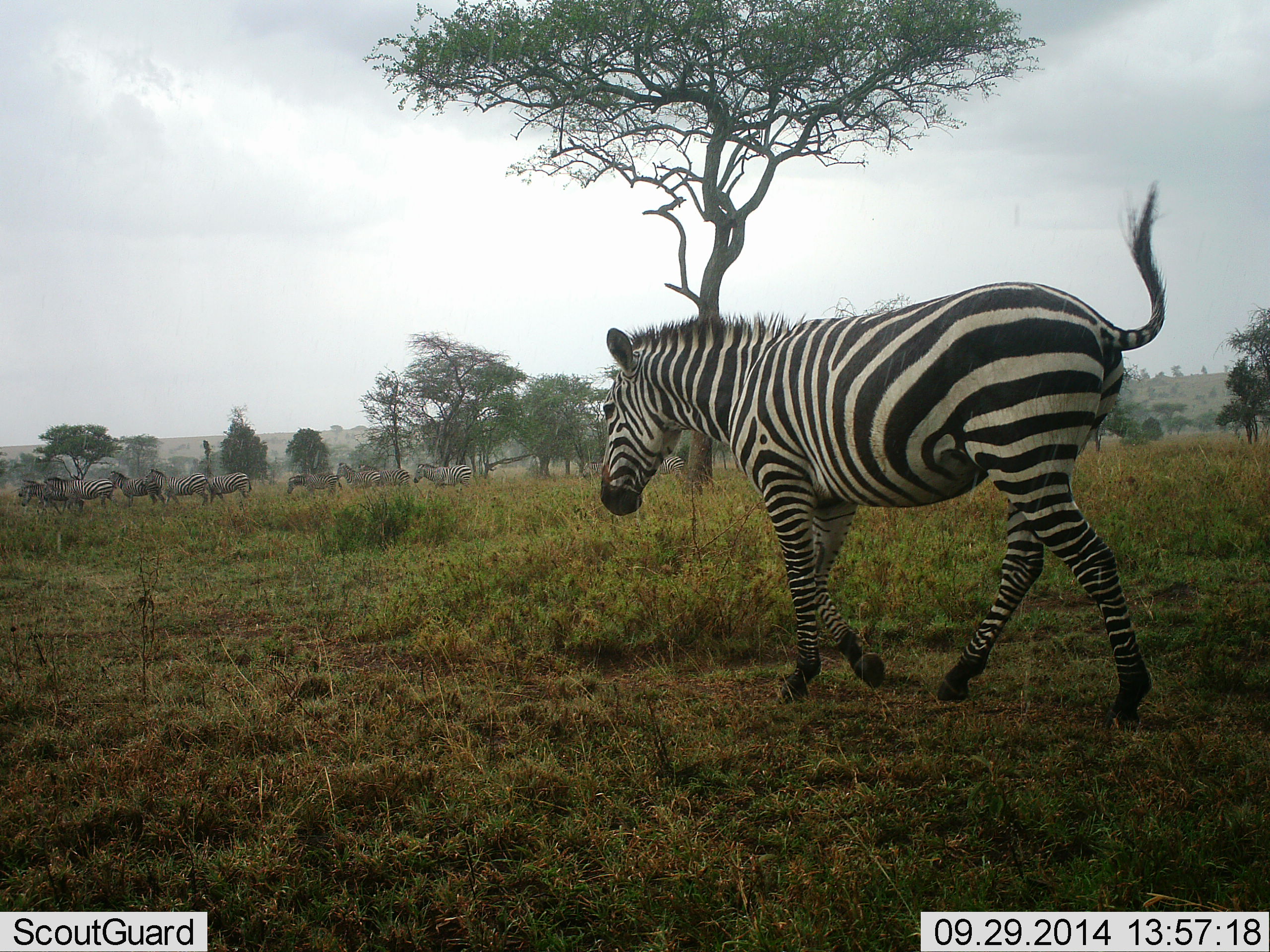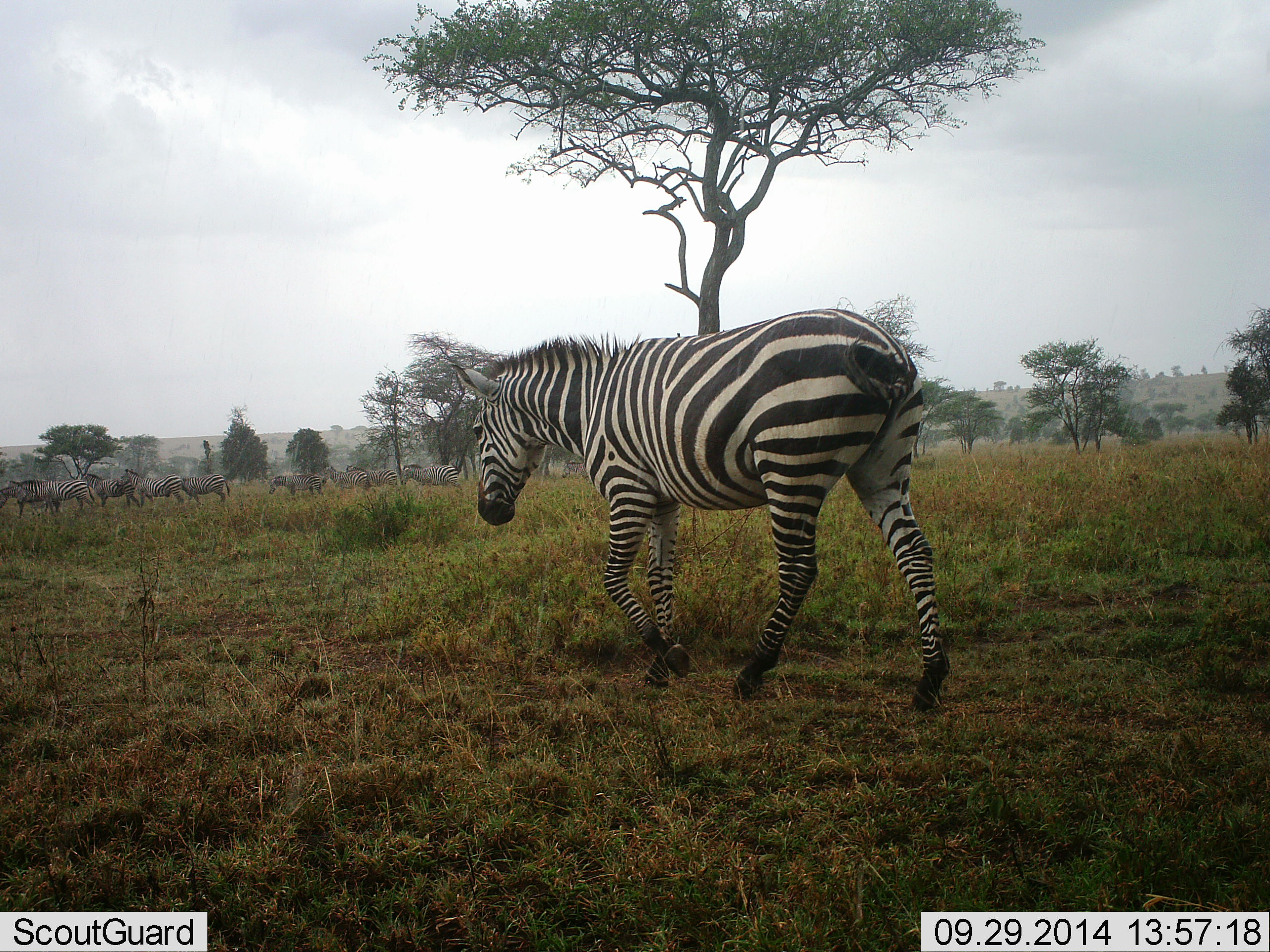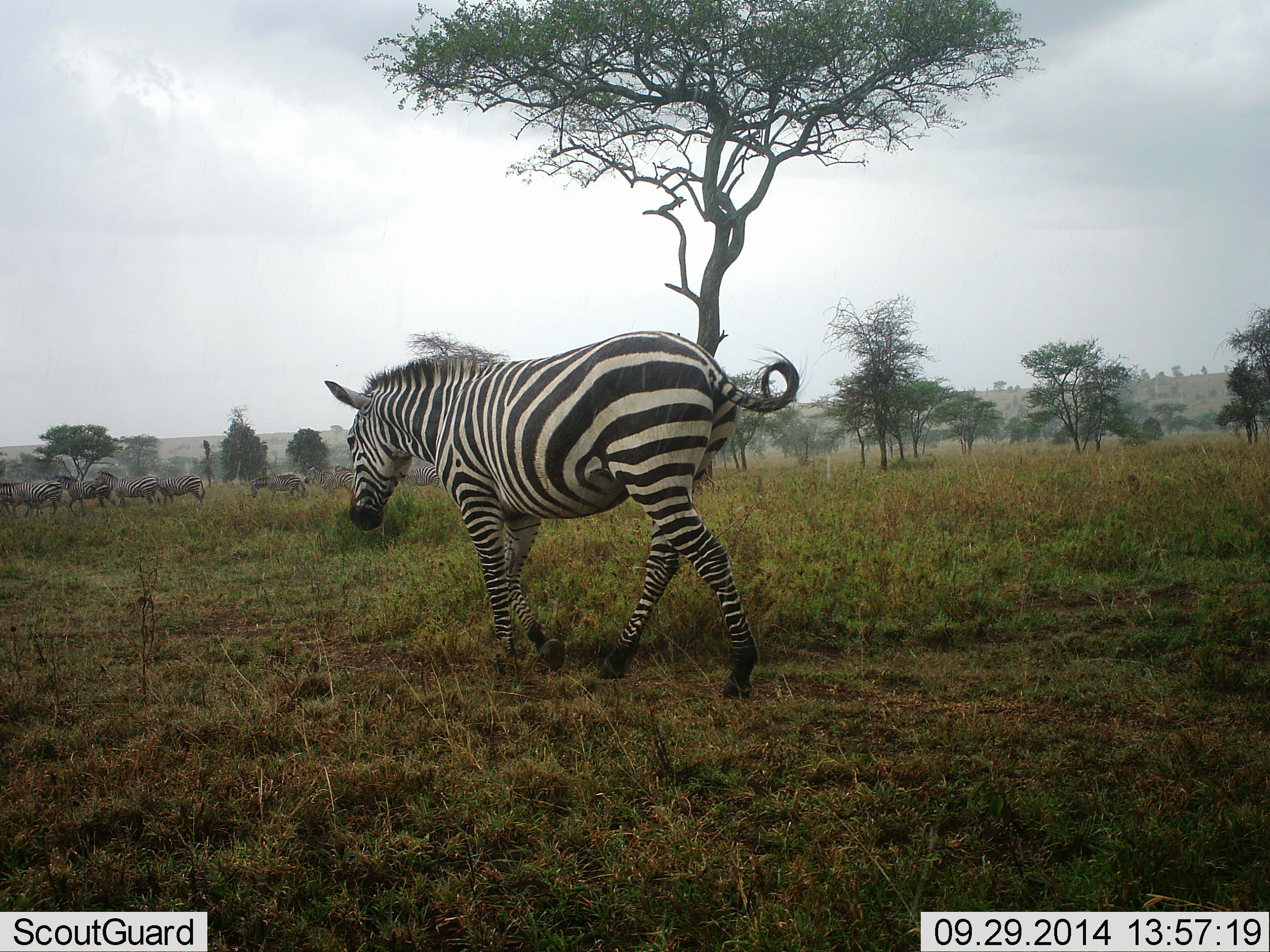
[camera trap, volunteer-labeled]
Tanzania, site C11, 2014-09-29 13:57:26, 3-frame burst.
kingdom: Animalia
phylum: Chordata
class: Mammalia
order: Perissodactyla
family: Equidae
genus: Equus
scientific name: Equus quagga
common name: plains zebra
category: zebra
Zebra (plains zebra) (Equus quagga), count 11-50. Behavior (volunteer vote fractions): standing 10%, resting 0%, moving 100%, interacting 0%. Young present (vote fraction): 0%. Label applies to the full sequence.